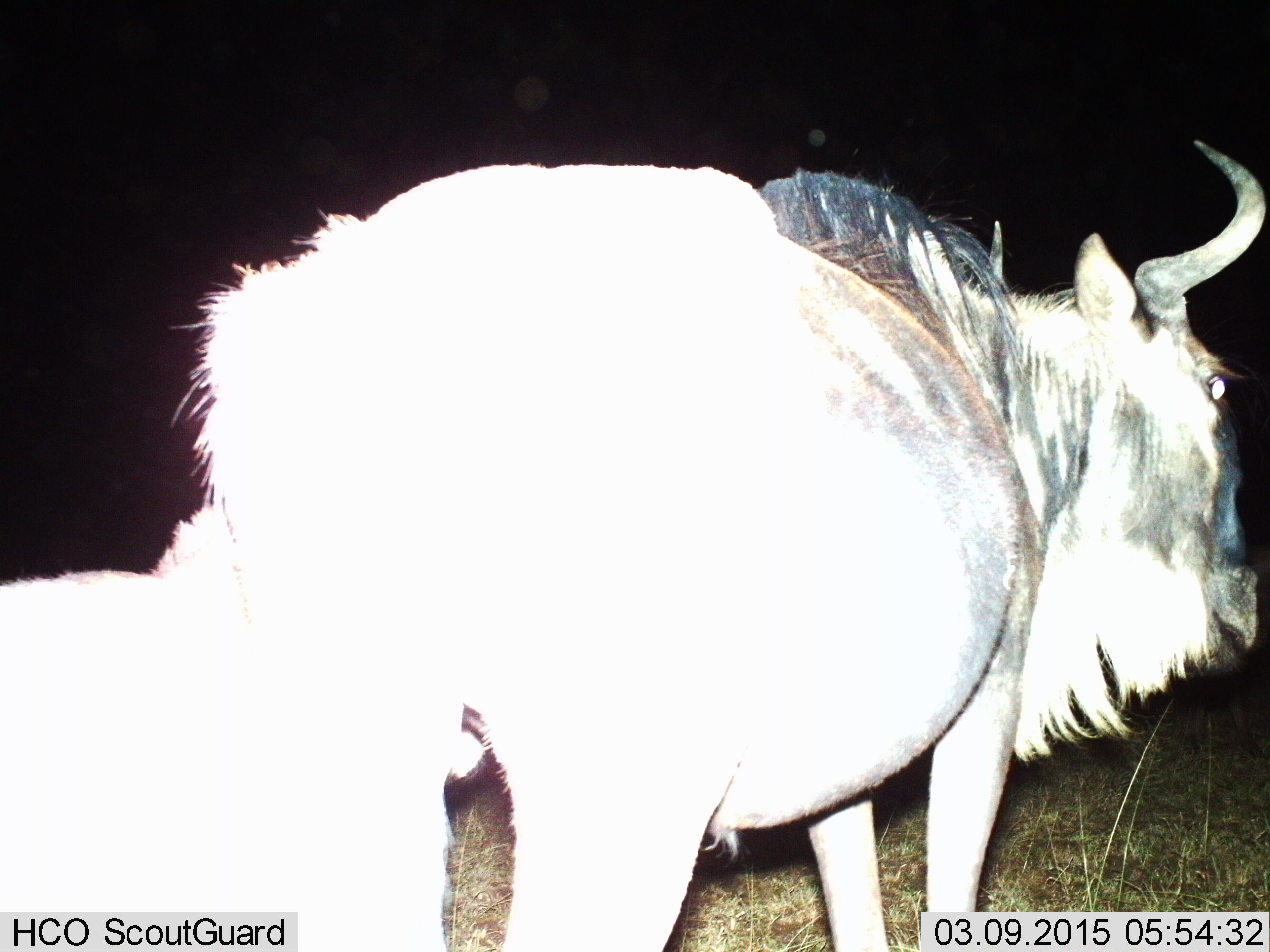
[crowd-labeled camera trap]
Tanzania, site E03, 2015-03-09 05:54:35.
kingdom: Animalia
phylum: Chordata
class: Mammalia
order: Artiodactyla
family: Bovidae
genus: Connochaetes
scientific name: Connochaetes taurinus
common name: blue wildebeest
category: wildebeest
Wildebeest (blue wildebeest) (Connochaetes taurinus), count 2. Behavior (volunteer vote fractions): standing 70%, resting 0%, moving 30%, interacting 0%. Young present (vote fraction): 20%. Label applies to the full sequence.